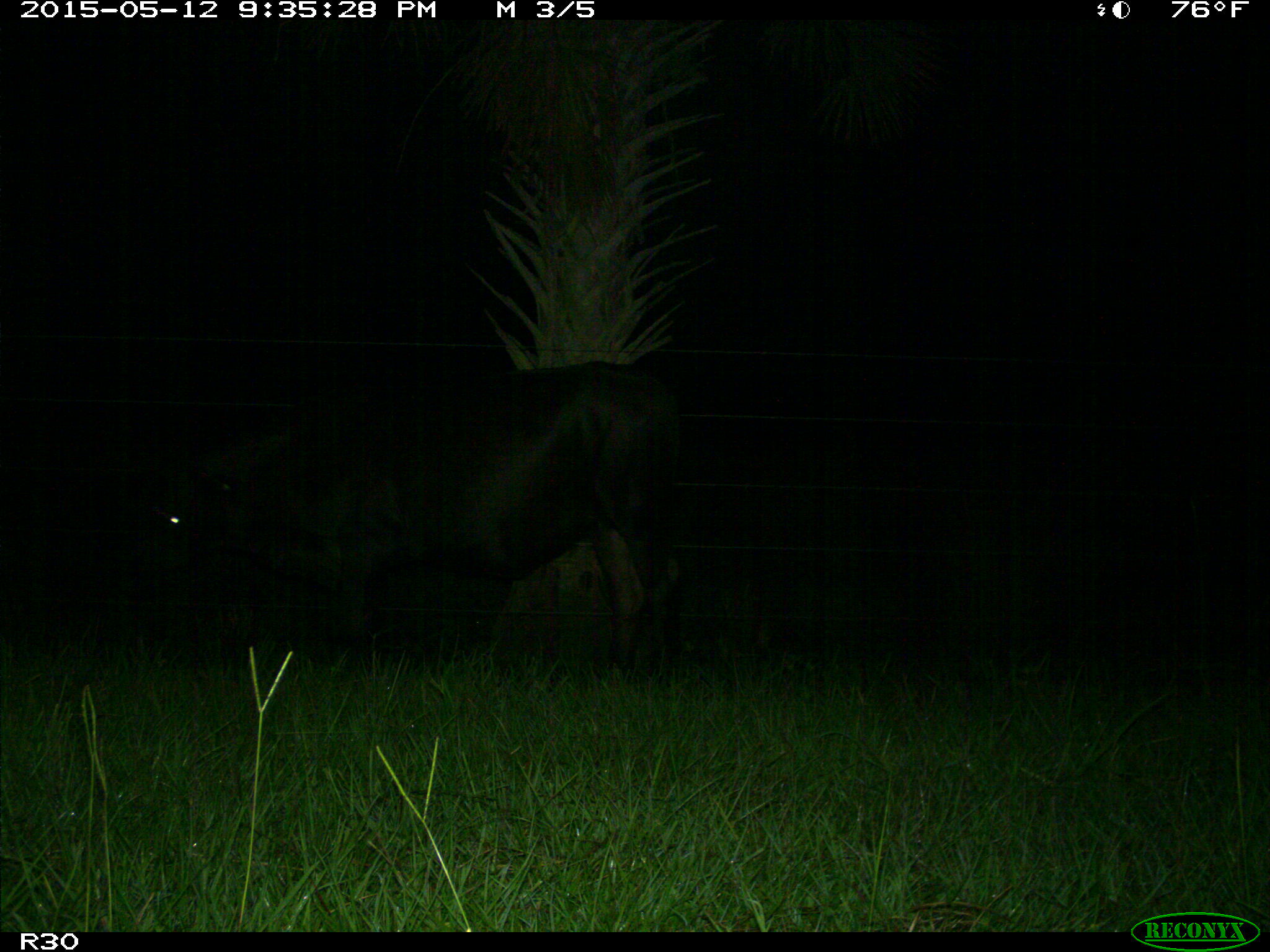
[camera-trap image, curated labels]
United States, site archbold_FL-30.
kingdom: Animalia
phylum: Chordata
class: Mammalia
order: Artiodactyla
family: Bovidae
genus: Bos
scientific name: Bos taurus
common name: domestic cow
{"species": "Bos taurus (domestic cow)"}